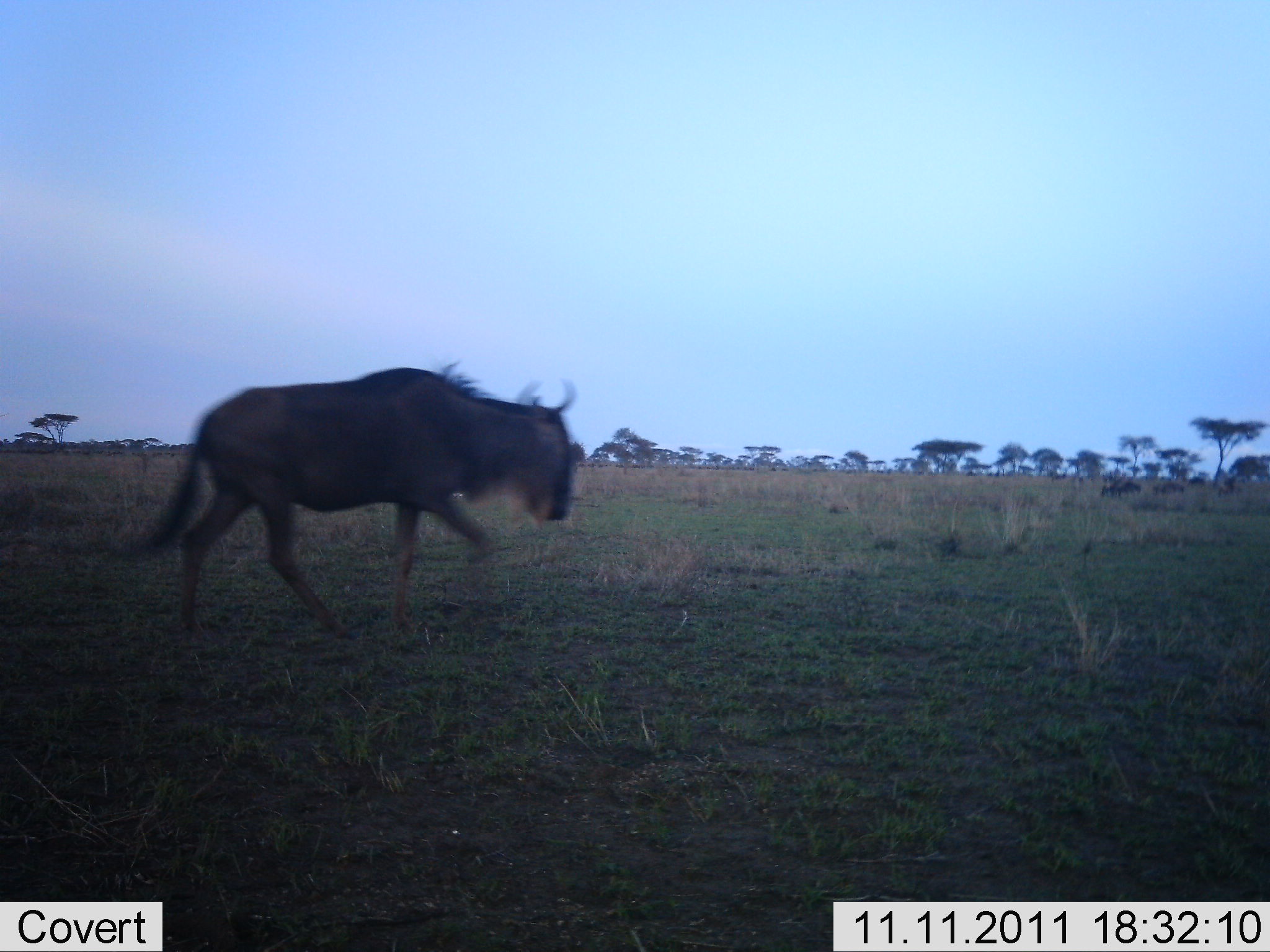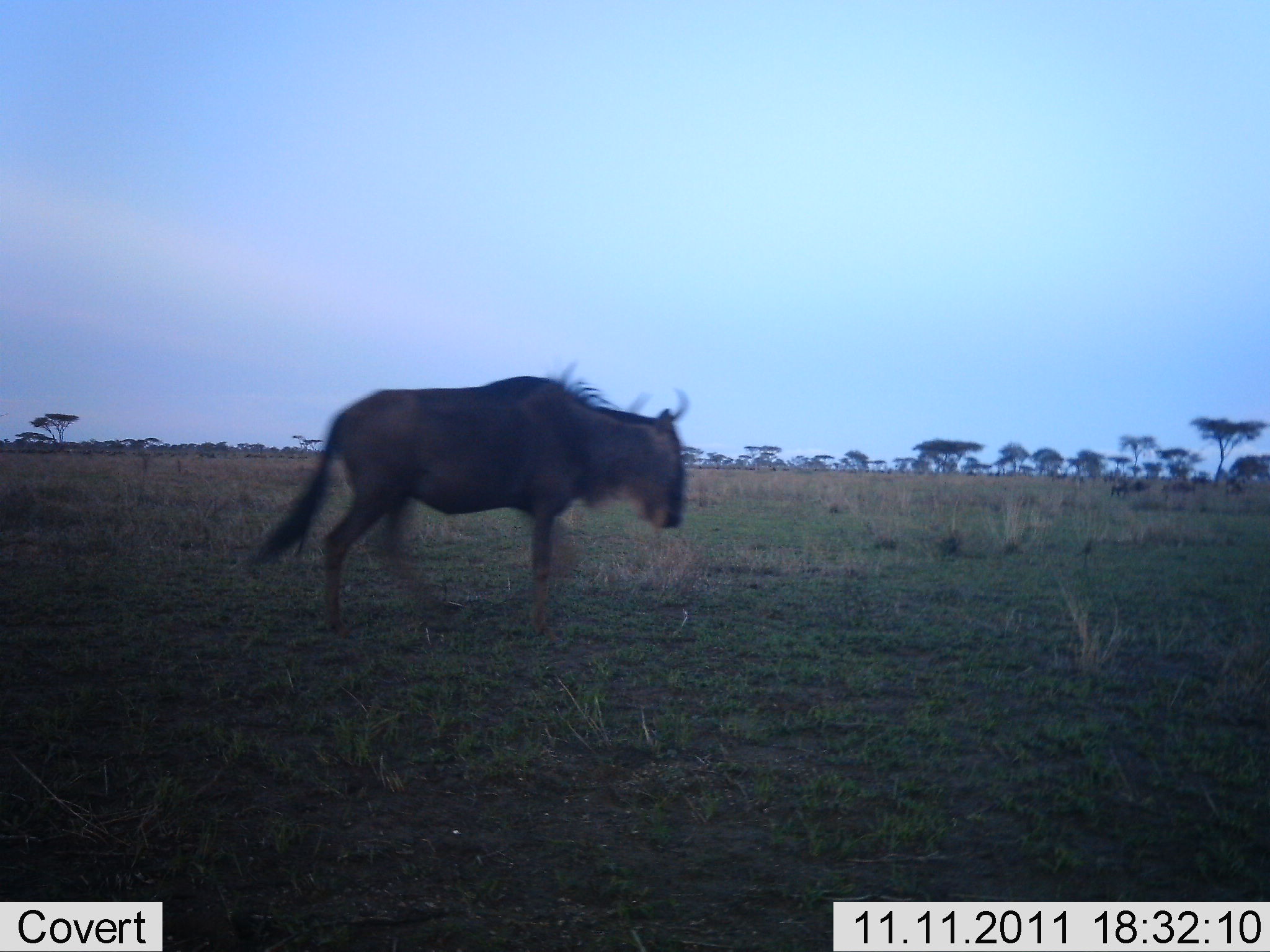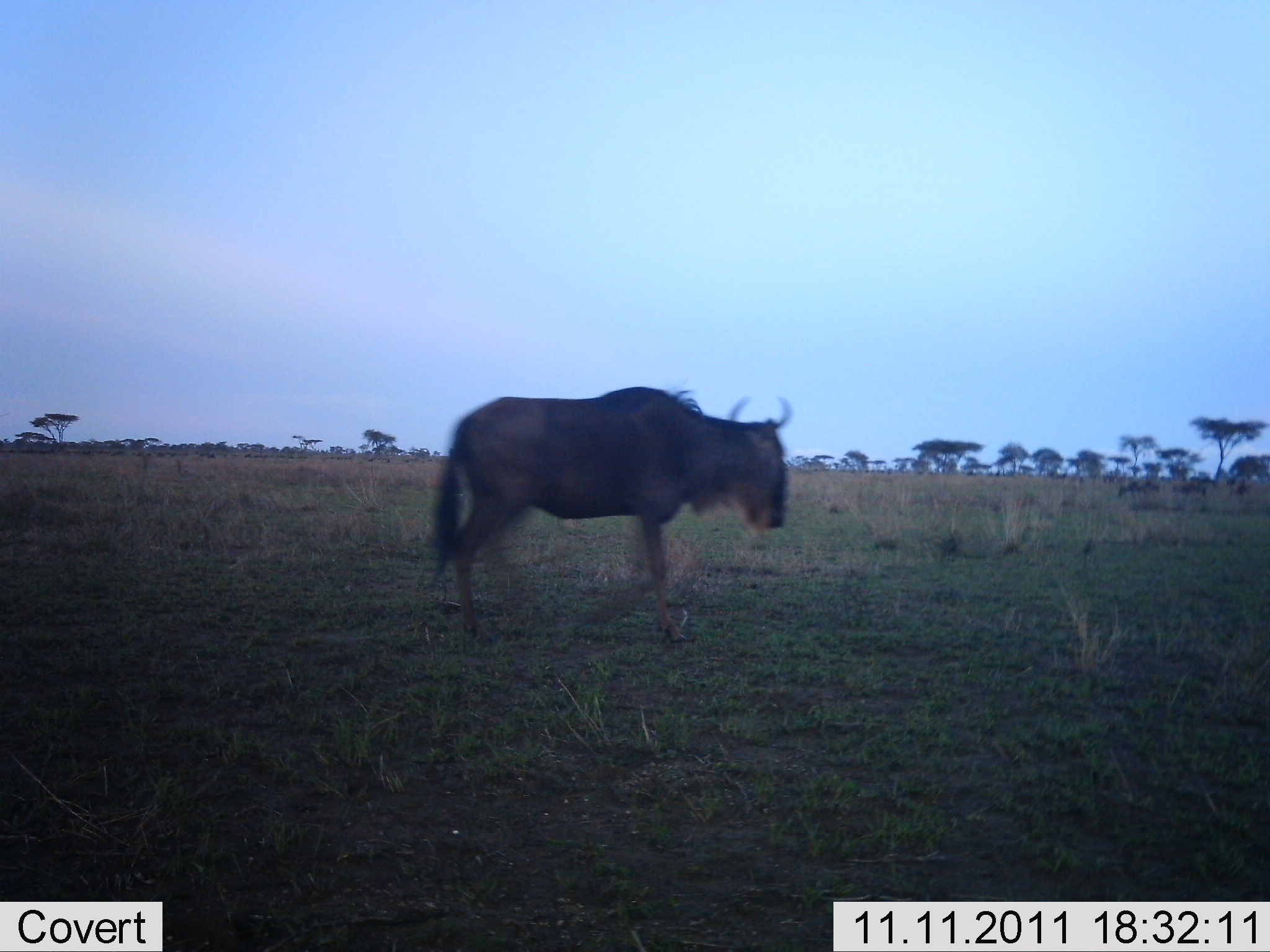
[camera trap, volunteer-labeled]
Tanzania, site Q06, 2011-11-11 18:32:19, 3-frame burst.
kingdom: Animalia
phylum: Chordata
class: Mammalia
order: Artiodactyla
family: Bovidae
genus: Connochaetes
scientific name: Connochaetes taurinus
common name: blue wildebeest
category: wildebeest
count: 4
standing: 8%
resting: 0%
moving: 100%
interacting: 0%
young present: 0%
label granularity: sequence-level